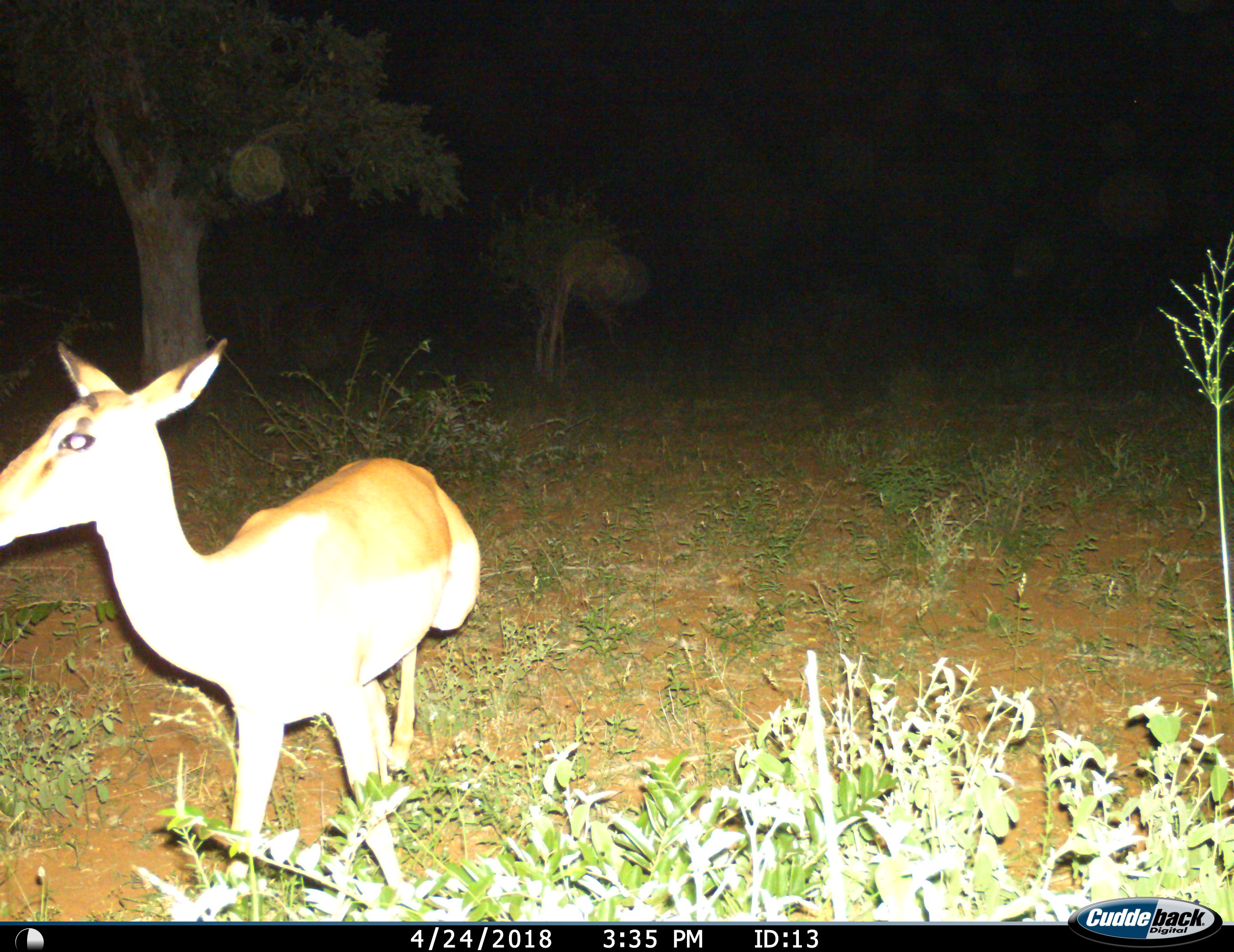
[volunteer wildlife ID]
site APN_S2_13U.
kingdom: Animalia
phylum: Chordata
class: Mammalia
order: Artiodactyla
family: Bovidae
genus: Aepyceros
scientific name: Aepyceros melampus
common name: impala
Impala (Aepyceros melampus), count 1. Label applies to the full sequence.